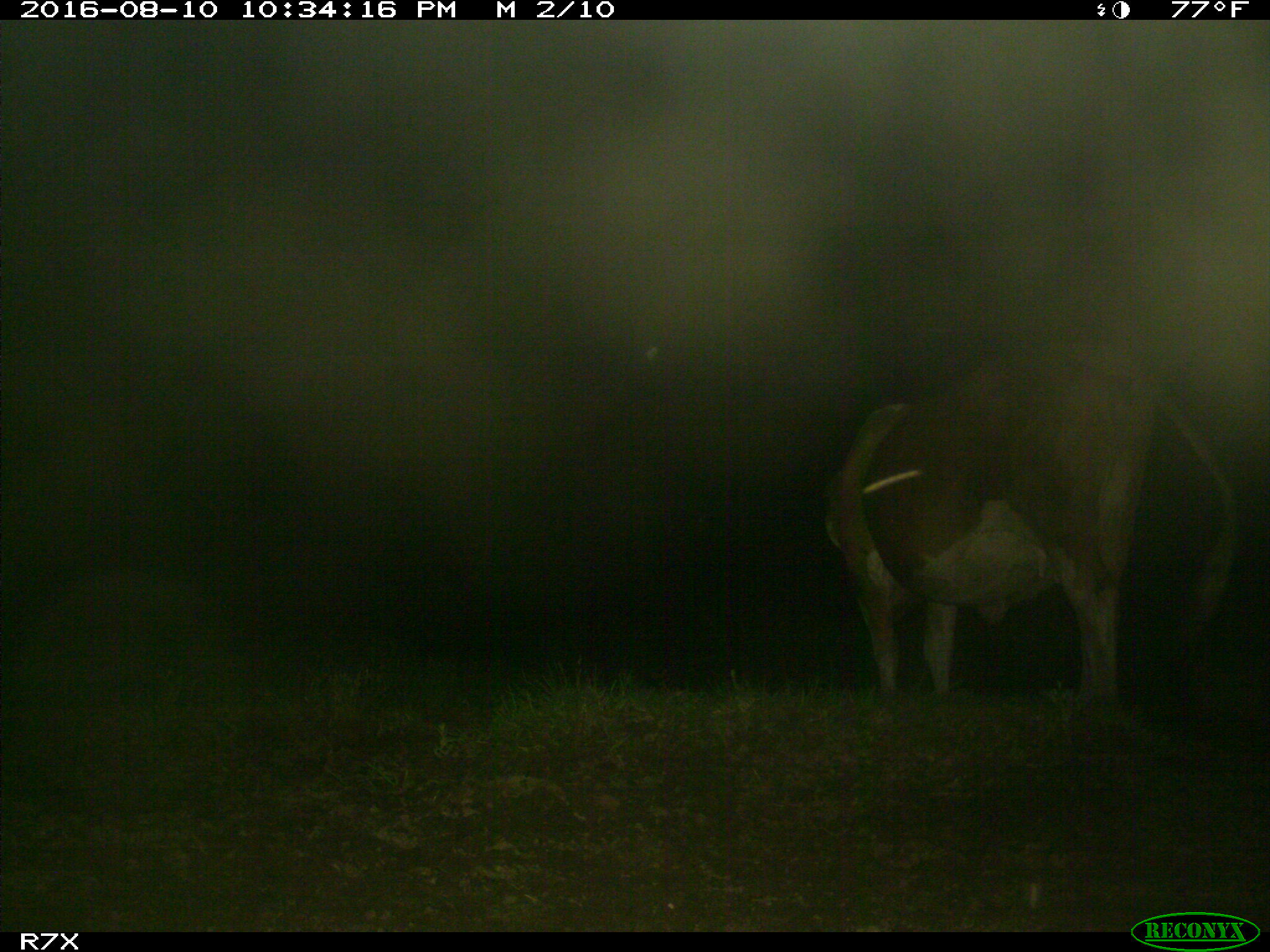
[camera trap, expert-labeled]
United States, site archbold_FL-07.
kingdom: Animalia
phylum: Chordata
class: Mammalia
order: Artiodactyla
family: Bovidae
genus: Bos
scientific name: Bos taurus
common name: domestic cow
Bos taurus (domestic cow).